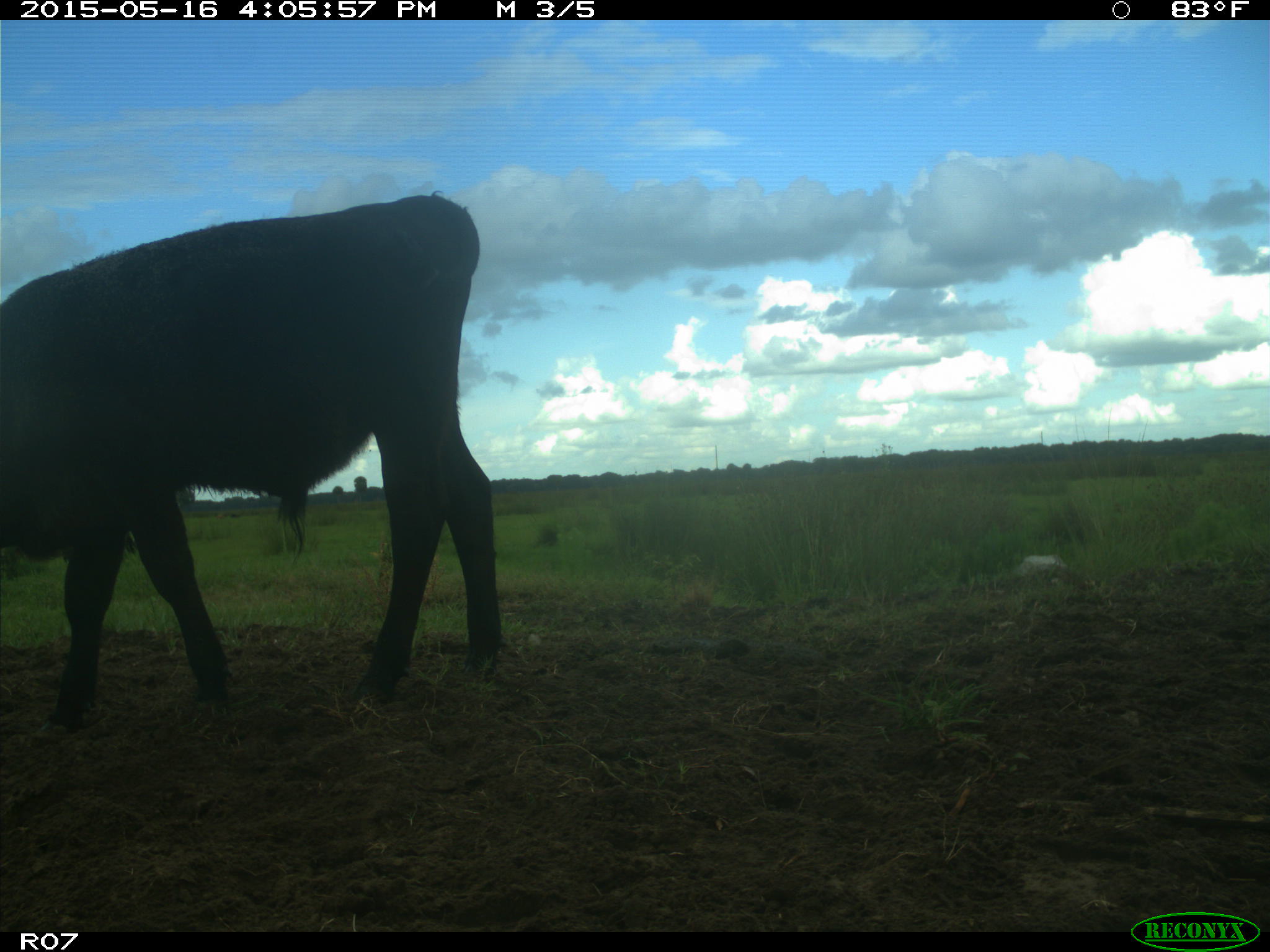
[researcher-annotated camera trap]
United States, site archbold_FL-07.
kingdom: Animalia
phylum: Chordata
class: Mammalia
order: Artiodactyla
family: Bovidae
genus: Bos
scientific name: Bos taurus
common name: domestic cow